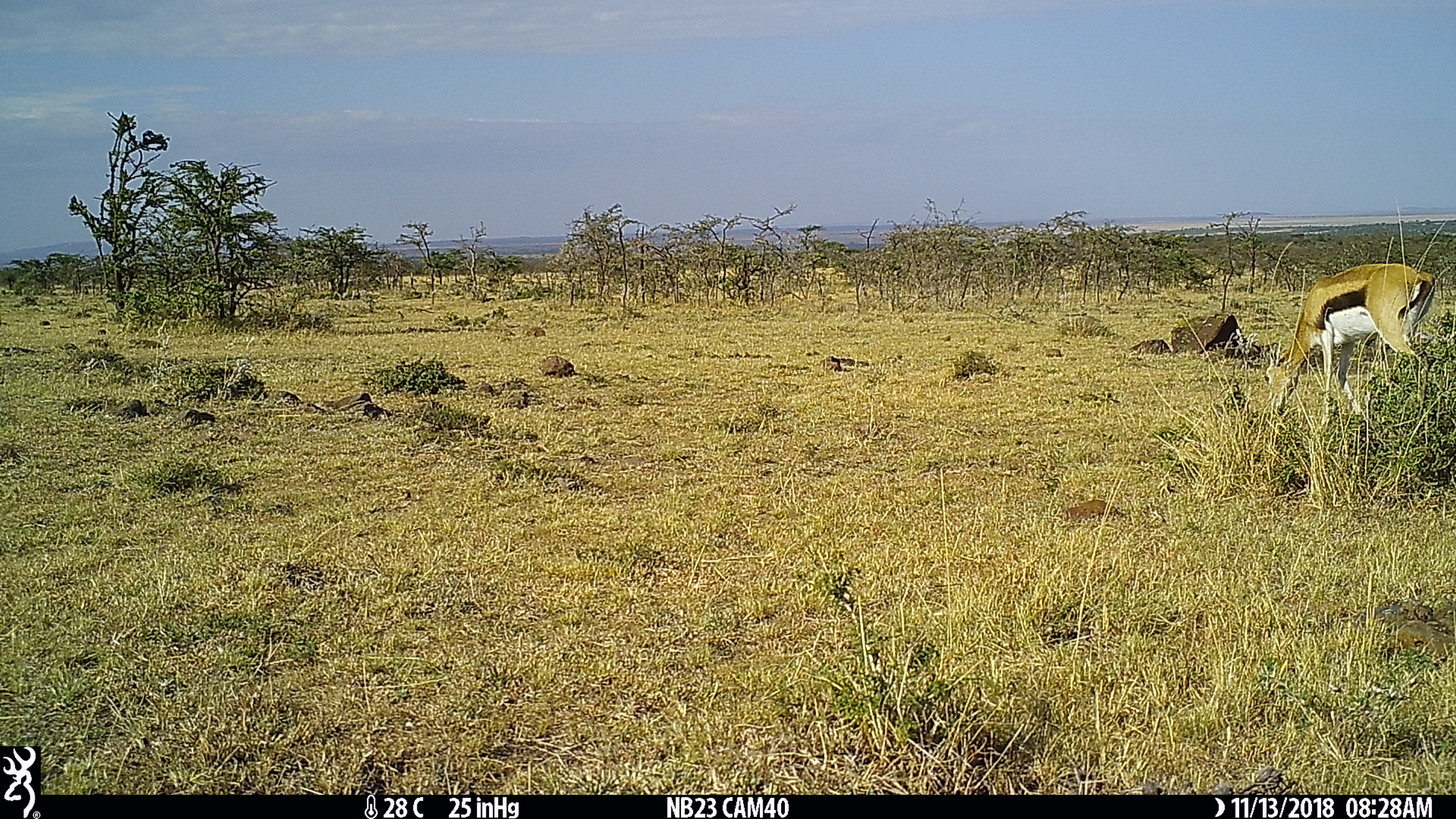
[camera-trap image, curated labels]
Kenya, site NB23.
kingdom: Animalia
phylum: Chordata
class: Mammalia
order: Artiodactyla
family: Bovidae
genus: Eudorcas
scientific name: Eudorcas thomsonii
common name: thomon's gazelle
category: gazelle thomsons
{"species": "gazelle thomsons (thomon's gazelle) (Eudorcas thomsonii)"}